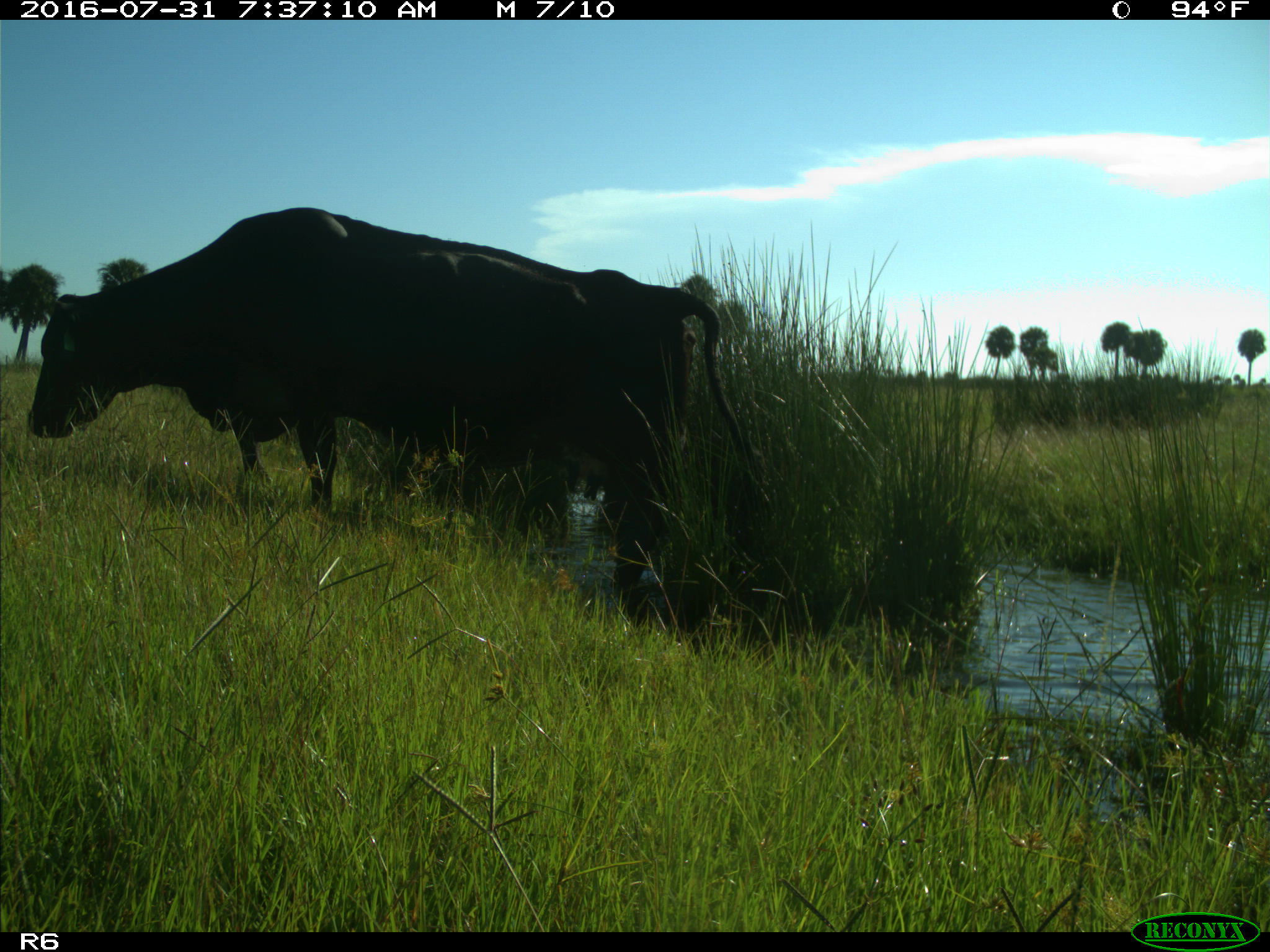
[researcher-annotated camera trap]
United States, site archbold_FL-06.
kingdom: Animalia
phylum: Chordata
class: Mammalia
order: Artiodactyla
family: Bovidae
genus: Bos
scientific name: Bos taurus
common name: domestic cow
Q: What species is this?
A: Bos taurus (domestic cow).